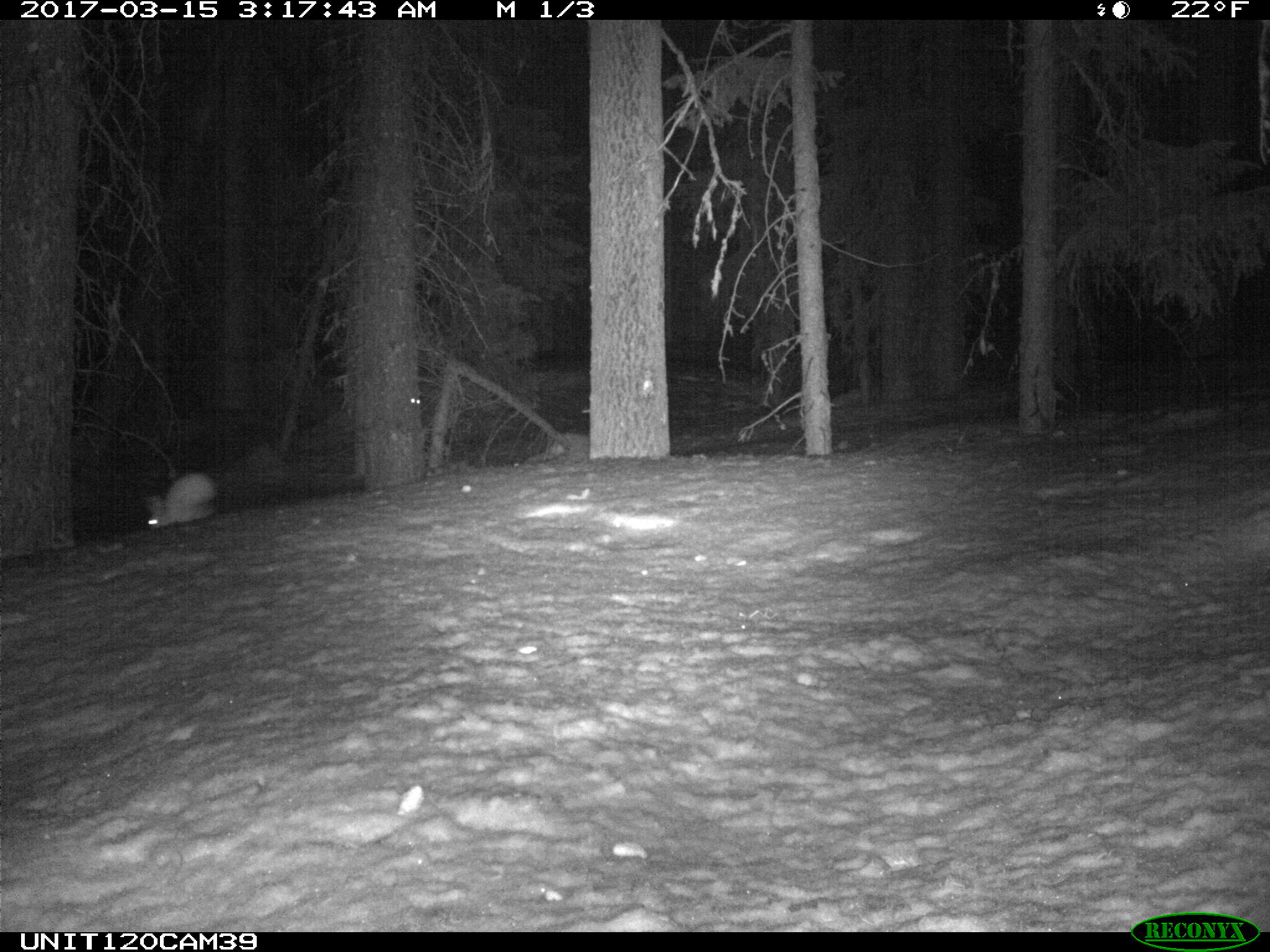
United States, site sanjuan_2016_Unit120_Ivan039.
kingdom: Animalia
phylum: Chordata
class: Mammalia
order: Lagomorpha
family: Leporidae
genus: Lepus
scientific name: Lepus americanus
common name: snowshoe hare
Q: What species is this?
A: Lepus americanus (snowshoe hare).